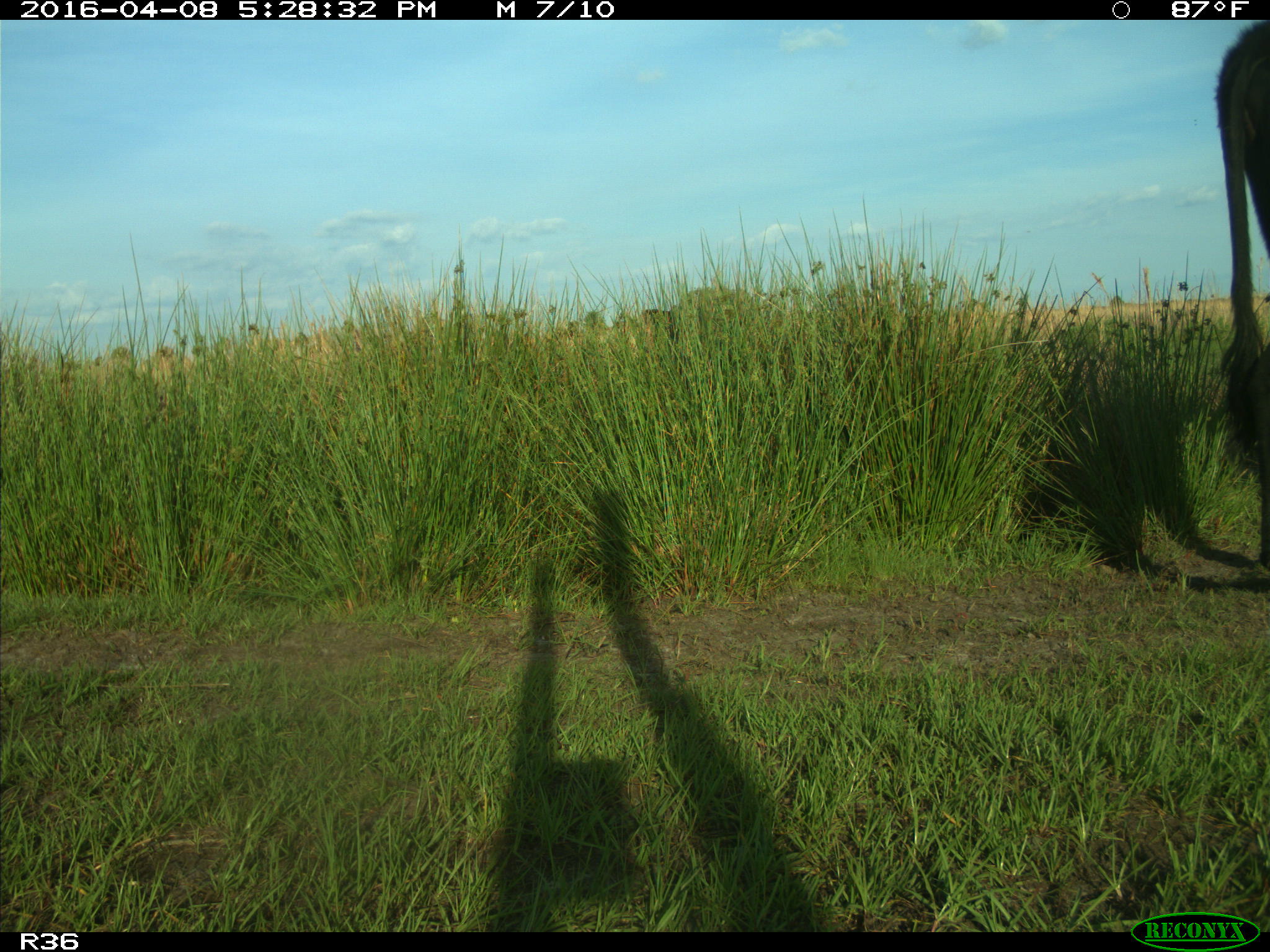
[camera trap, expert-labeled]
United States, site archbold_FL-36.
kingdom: Animalia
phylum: Chordata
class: Mammalia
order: Artiodactyla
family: Bovidae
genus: Bos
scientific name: Bos taurus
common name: domestic cow